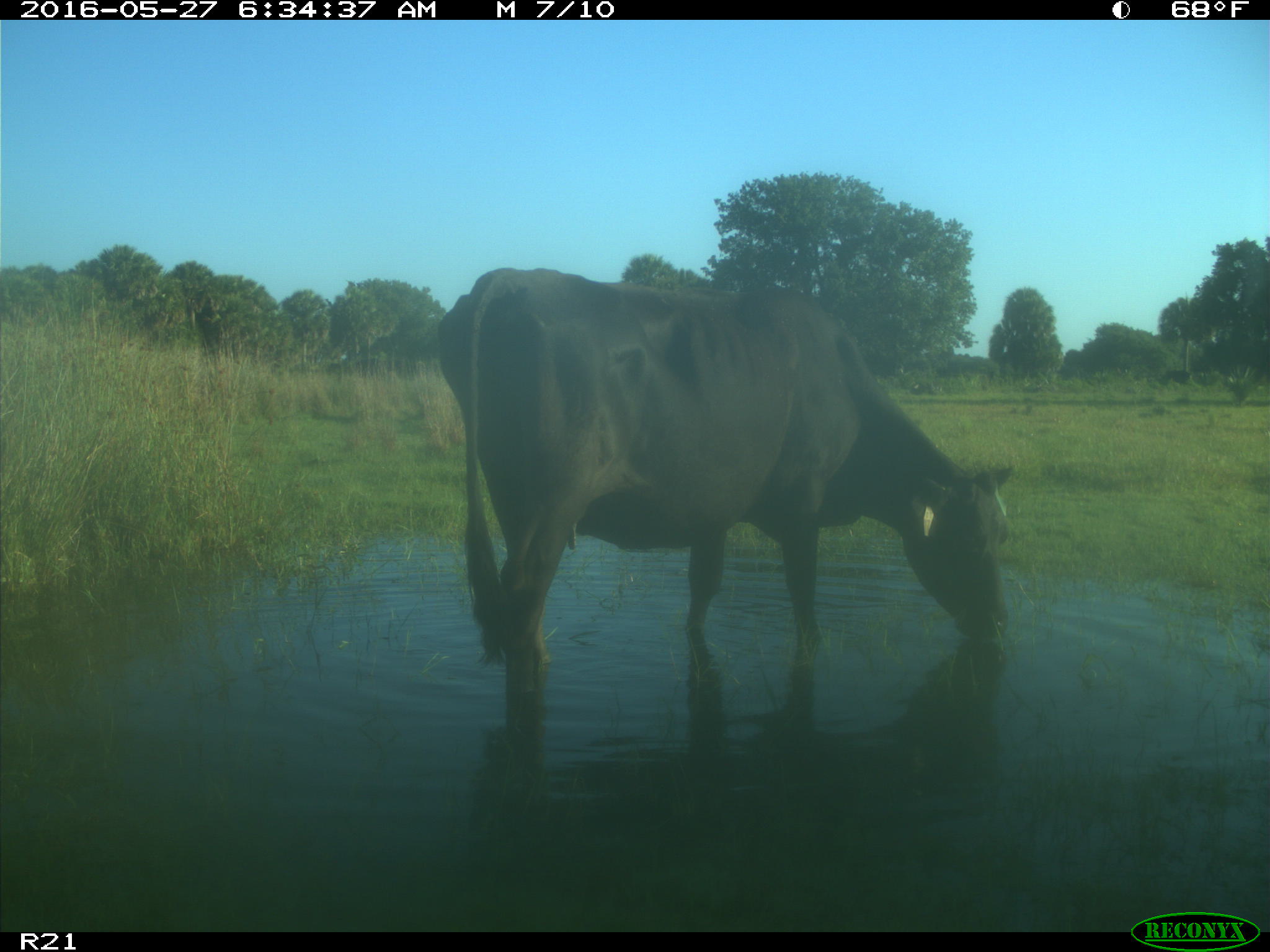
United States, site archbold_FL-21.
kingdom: Animalia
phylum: Chordata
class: Mammalia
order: Artiodactyla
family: Bovidae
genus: Bos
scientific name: Bos taurus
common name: domestic cow